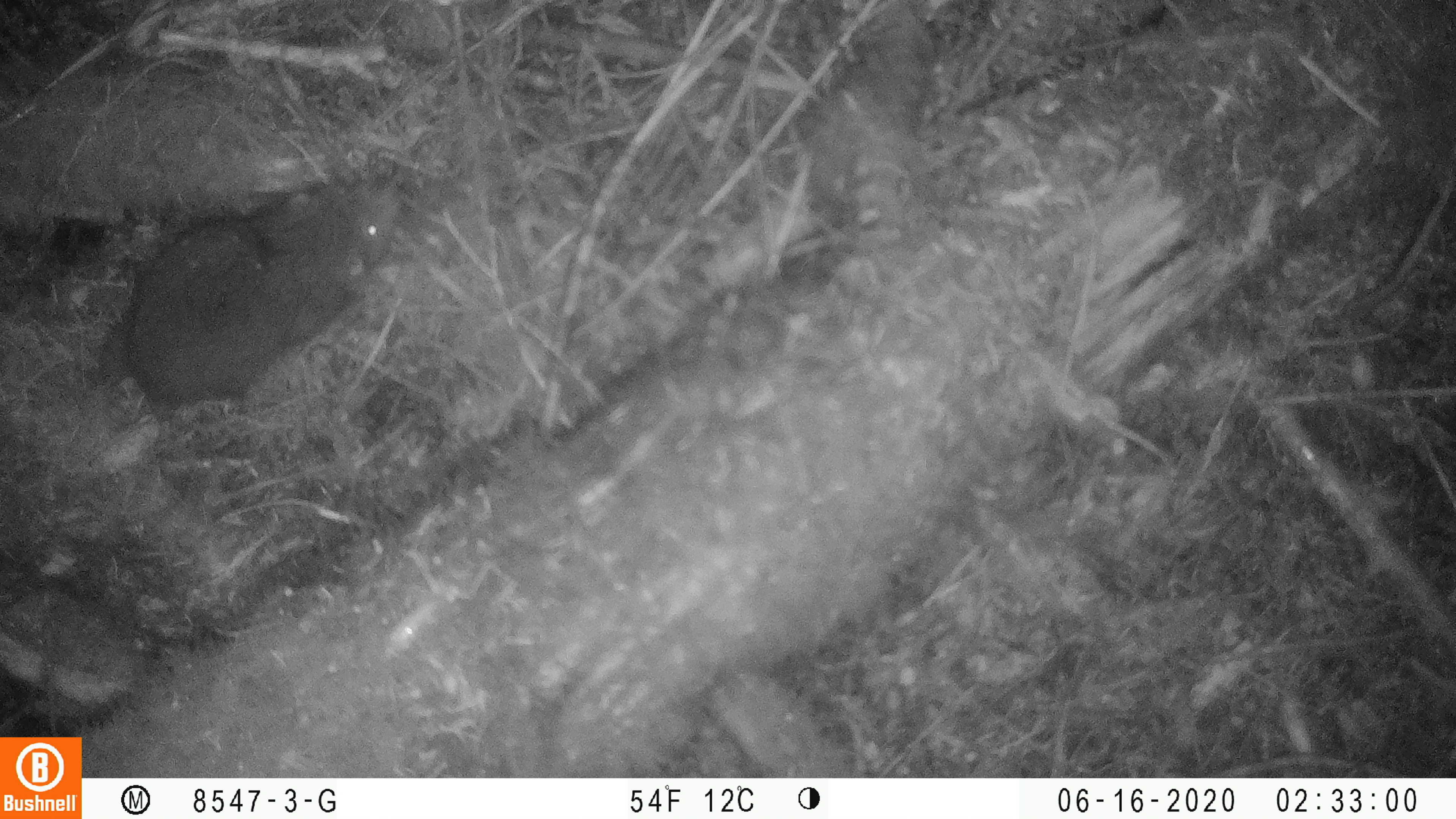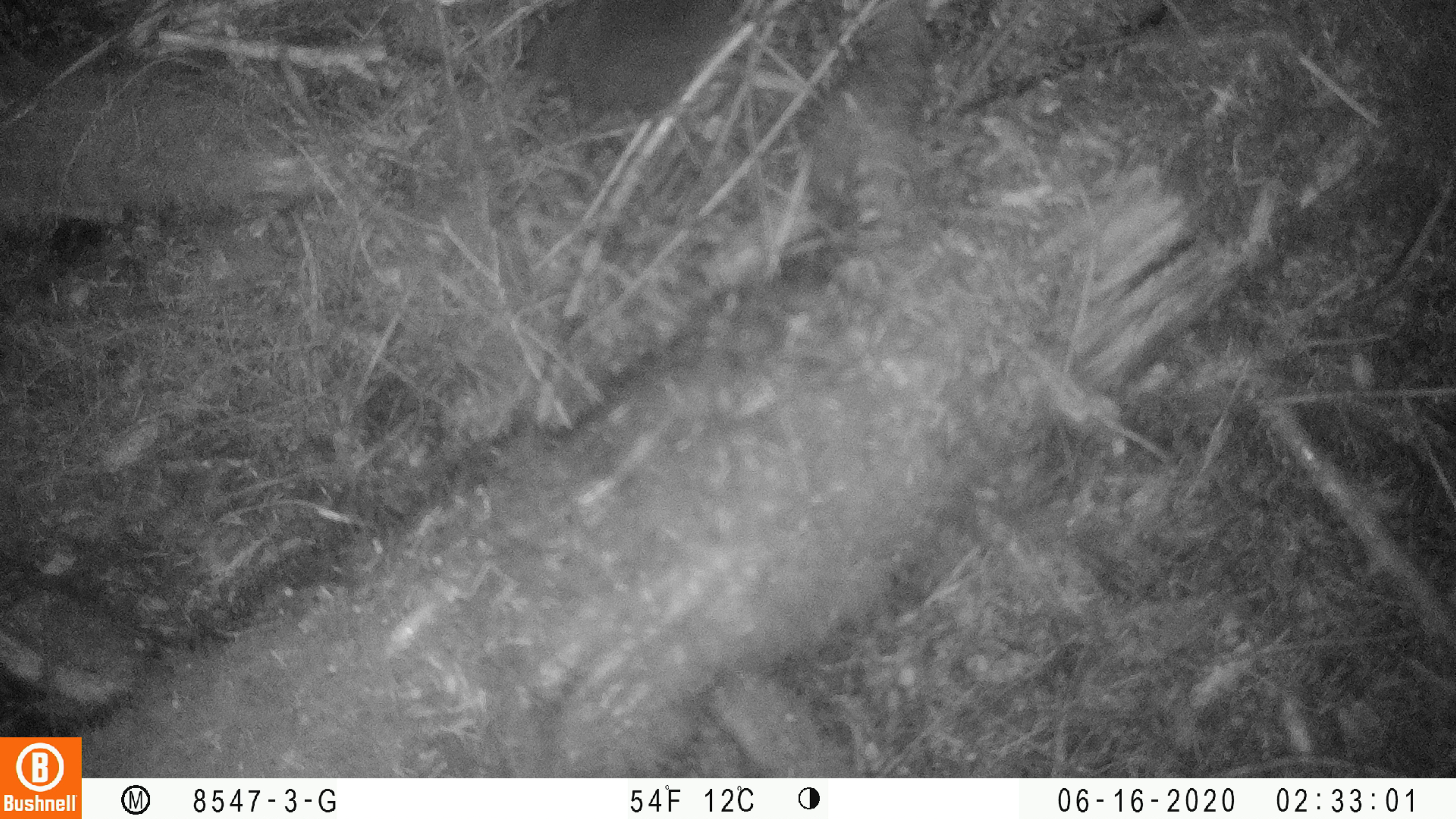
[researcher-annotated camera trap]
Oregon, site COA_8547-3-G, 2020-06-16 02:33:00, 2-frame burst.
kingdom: Animalia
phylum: Chordata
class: Mammalia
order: Rodentia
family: Aplodontiidae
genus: Aplodontia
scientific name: Aplodontia rufa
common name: mountain beaver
Mountain beaver (Aplodontia rufa).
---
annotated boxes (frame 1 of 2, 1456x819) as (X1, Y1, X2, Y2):
mountain beaver: (91, 152, 402, 425)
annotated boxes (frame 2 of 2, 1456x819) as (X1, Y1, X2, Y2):
mountain beaver: (508, 0, 747, 133)